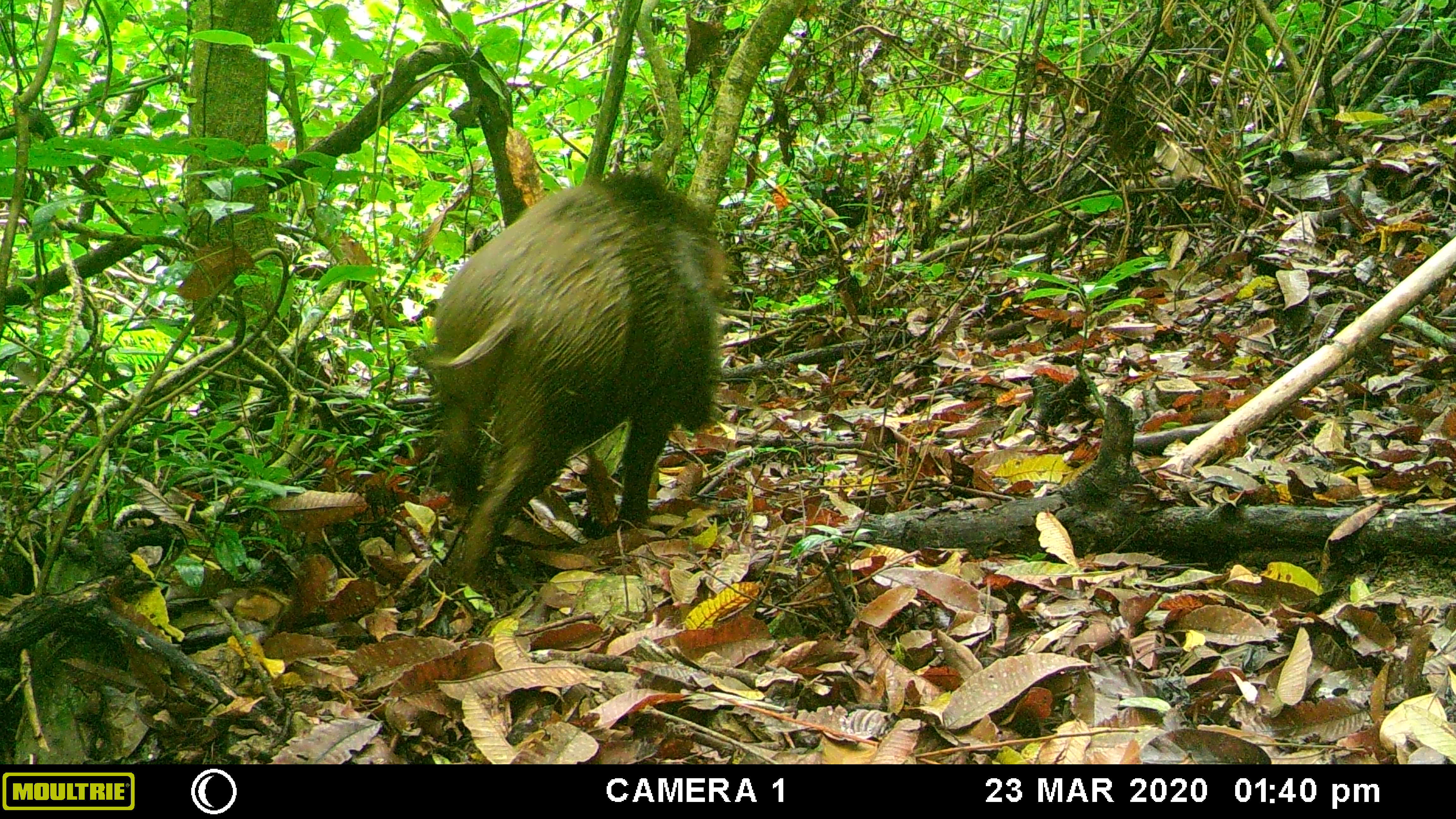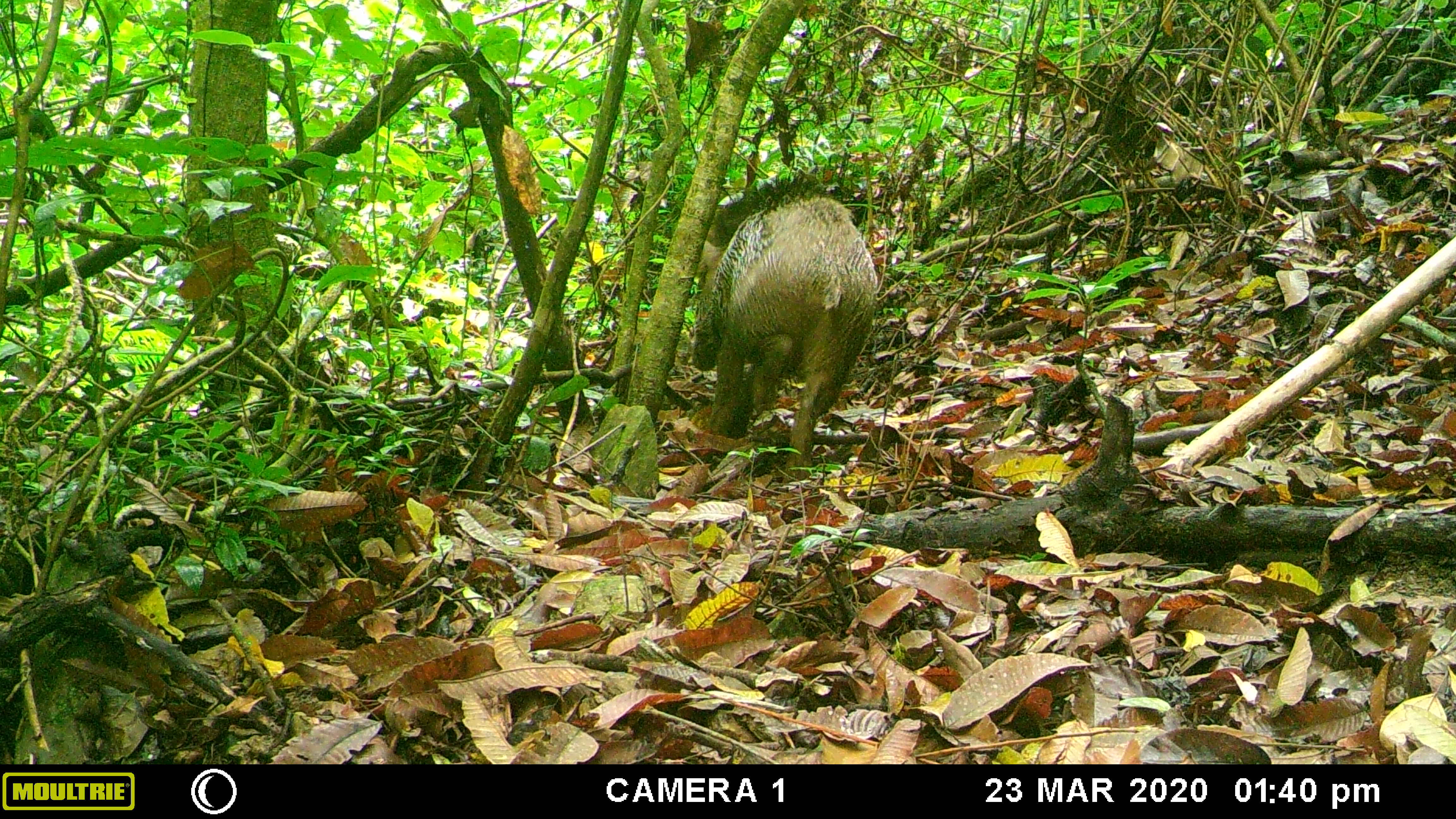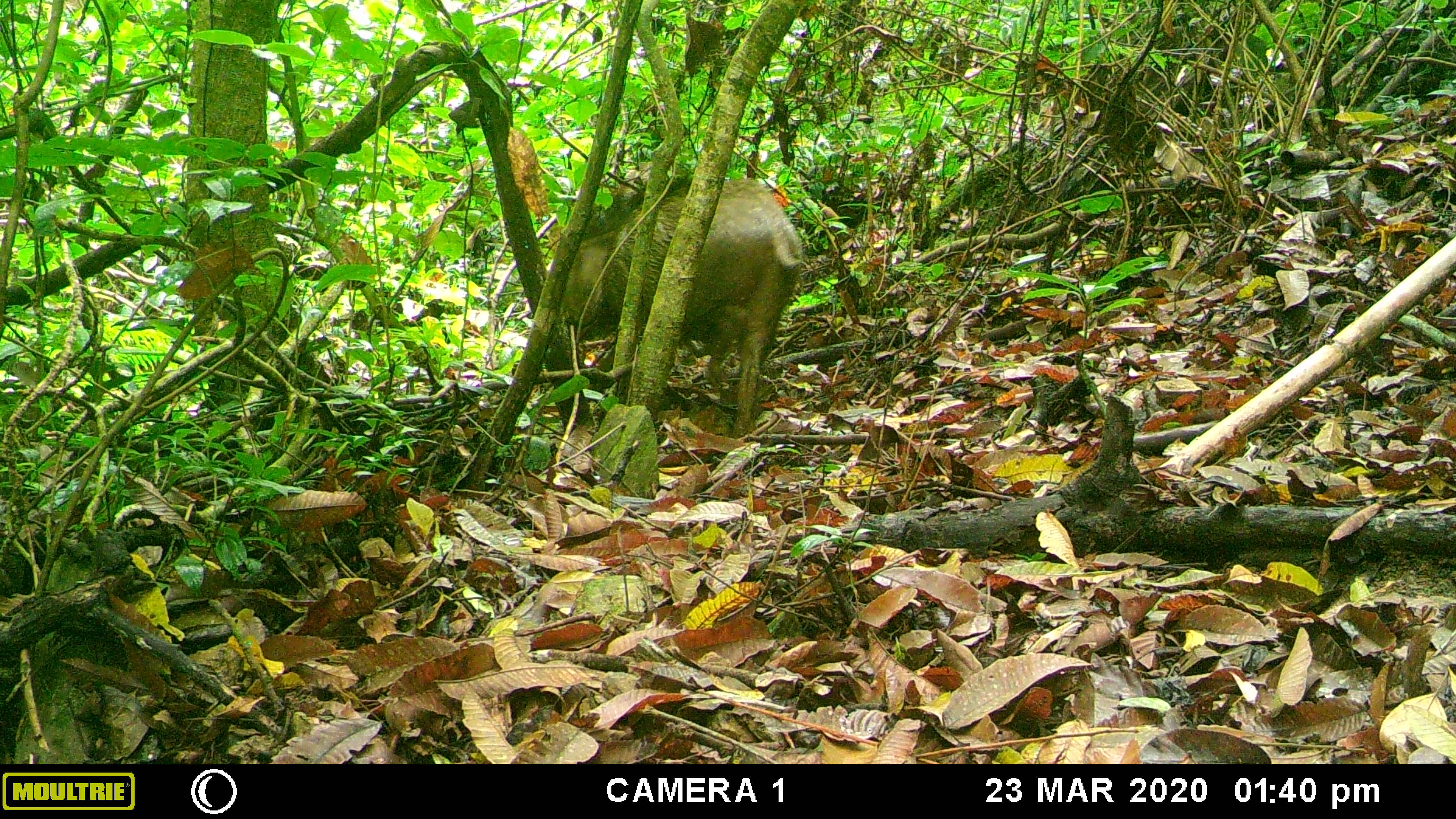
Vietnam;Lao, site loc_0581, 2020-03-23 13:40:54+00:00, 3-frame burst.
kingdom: Animalia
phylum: Chordata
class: Mammalia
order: Artiodactyla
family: Suidae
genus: Sus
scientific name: Sus scrofa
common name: eurasian wild pig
Eurasian wild pig (Sus scrofa). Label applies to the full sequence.